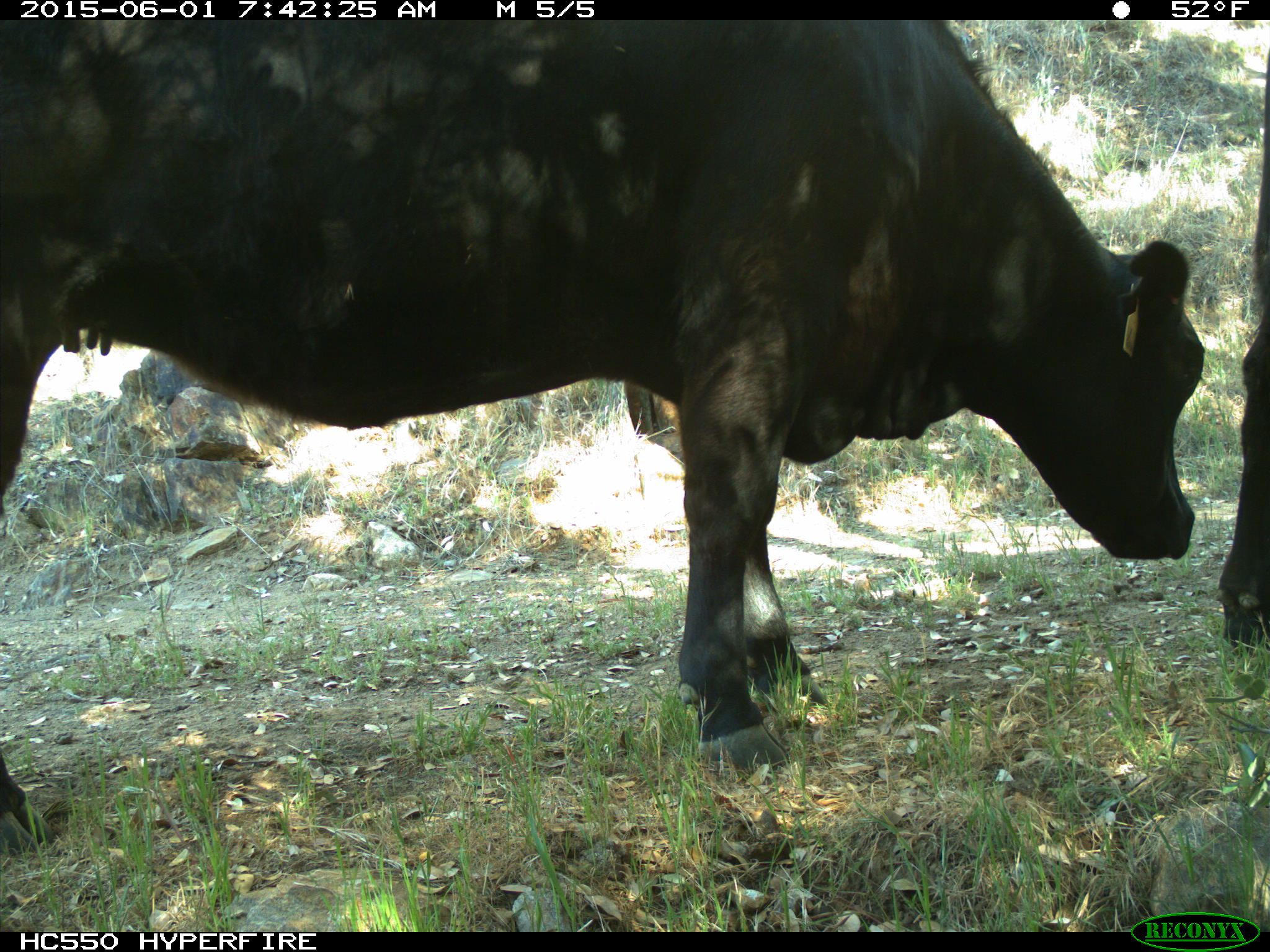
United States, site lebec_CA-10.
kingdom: Animalia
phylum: Chordata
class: Mammalia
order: Artiodactyla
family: Bovidae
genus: Bos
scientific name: Bos taurus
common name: domestic cow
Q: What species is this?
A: Bos taurus (domestic cow).